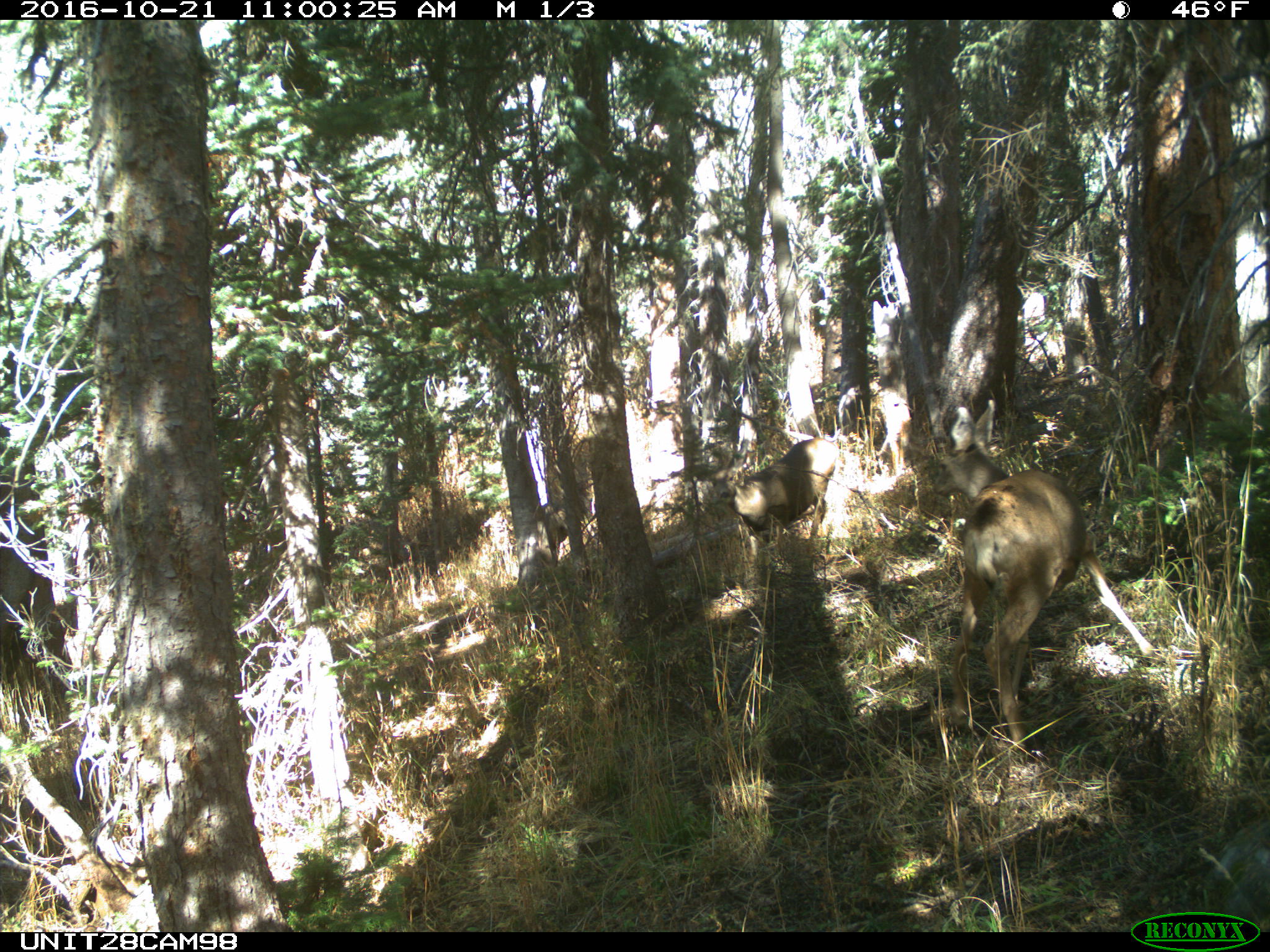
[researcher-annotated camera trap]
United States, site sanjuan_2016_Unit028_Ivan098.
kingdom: Animalia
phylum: Chordata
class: Mammalia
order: Artiodactyla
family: Cervidae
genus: Odocoileus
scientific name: Odocoileus hemionus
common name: mule deer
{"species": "Odocoileus hemionus (mule deer)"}